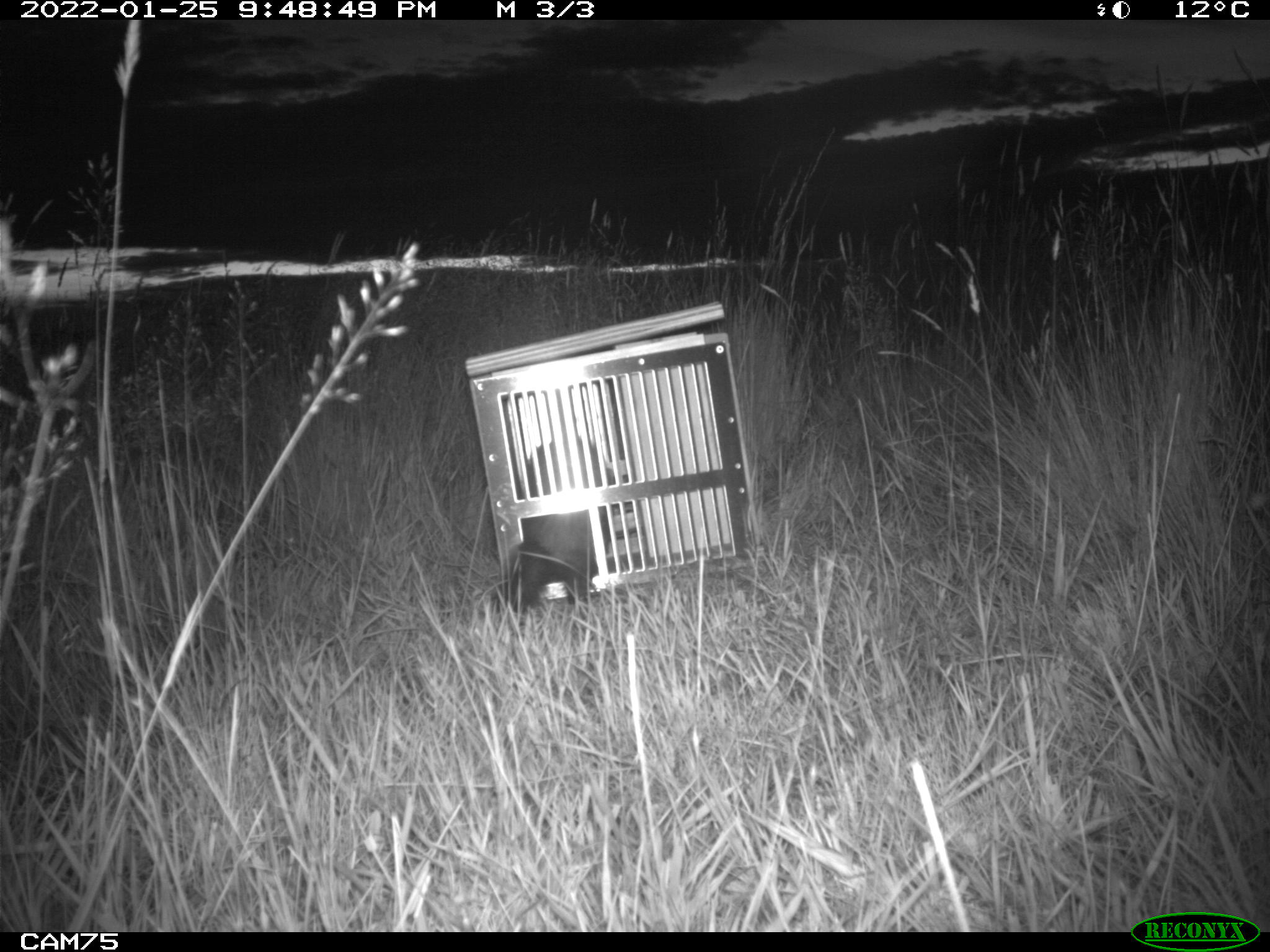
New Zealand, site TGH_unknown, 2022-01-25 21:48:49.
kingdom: Animalia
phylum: Chordata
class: Mammalia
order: Carnivora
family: Mustelidae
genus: Mustela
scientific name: Mustela furo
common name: ferret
Ferret (Mustela furo).